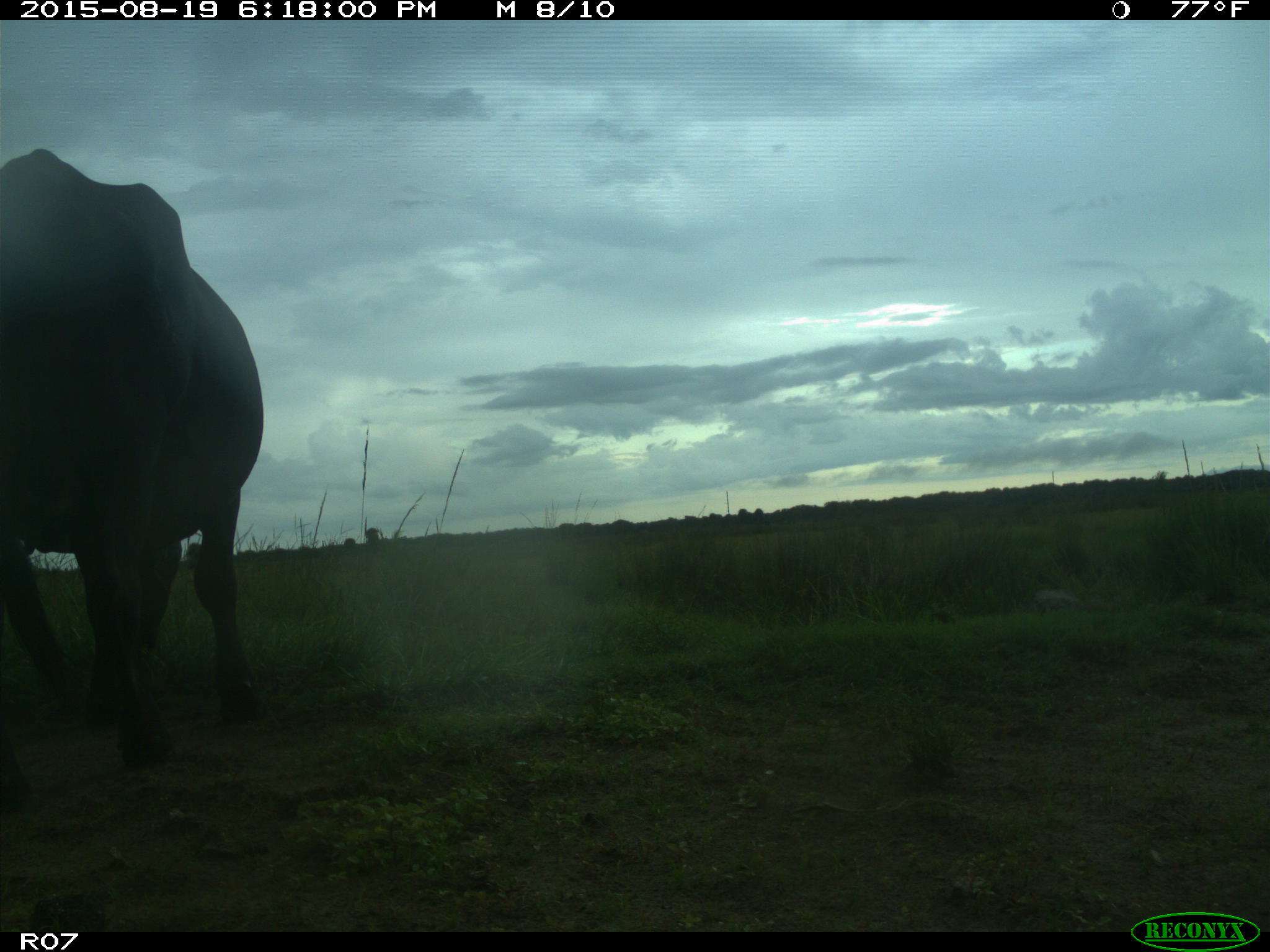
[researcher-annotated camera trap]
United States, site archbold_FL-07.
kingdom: Animalia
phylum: Chordata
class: Mammalia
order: Artiodactyla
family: Bovidae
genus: Bos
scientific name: Bos taurus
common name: domestic cow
Bos taurus (domestic cow).